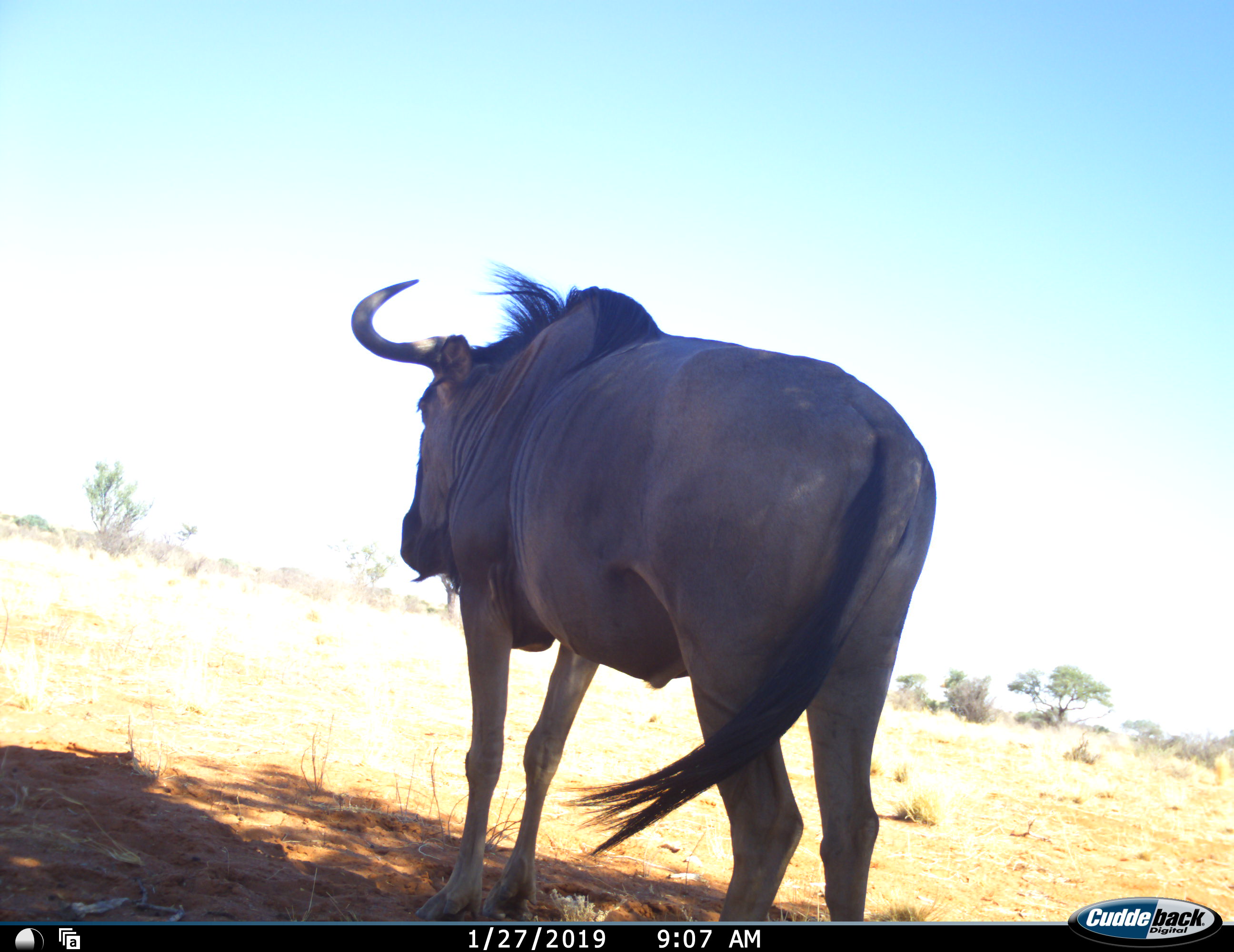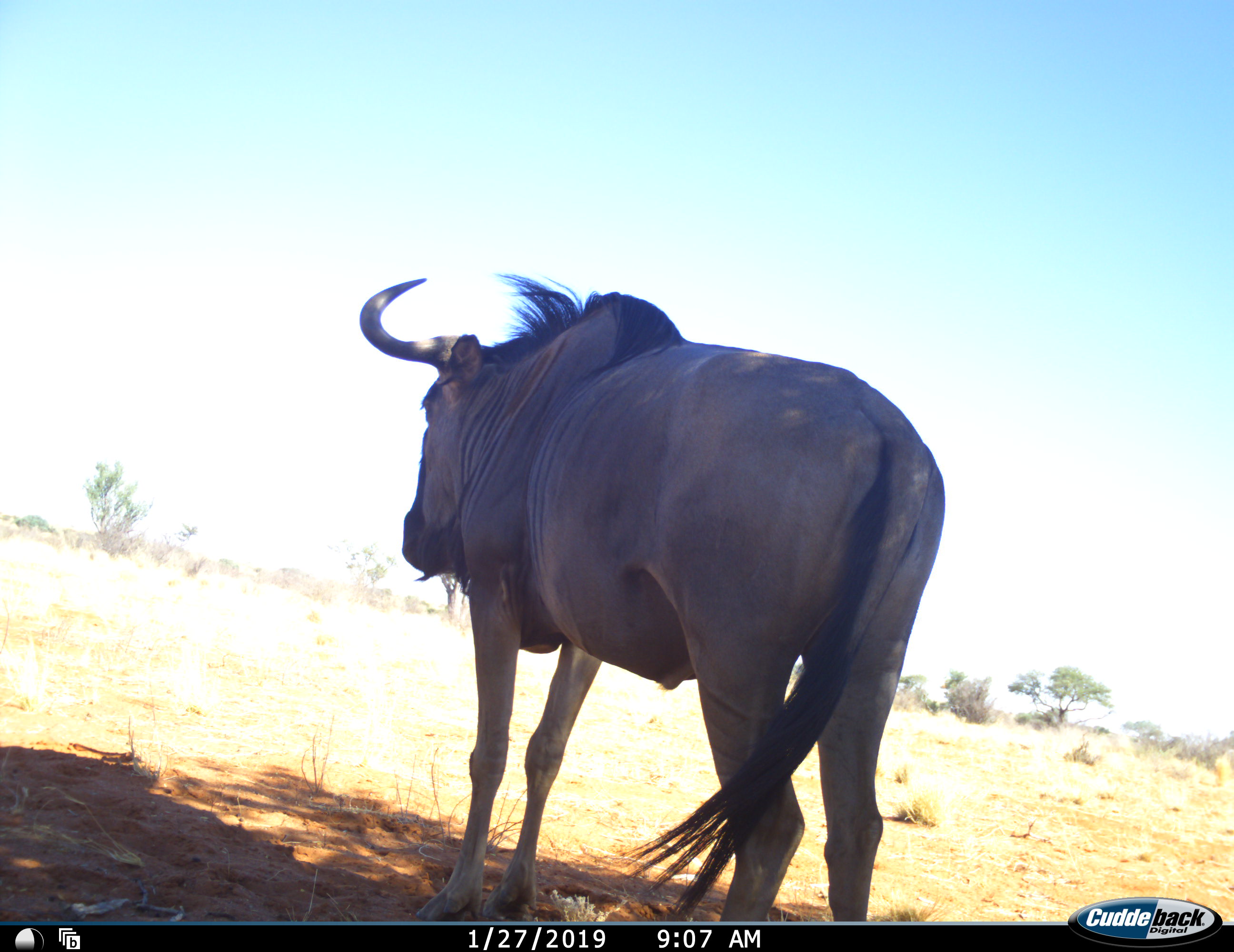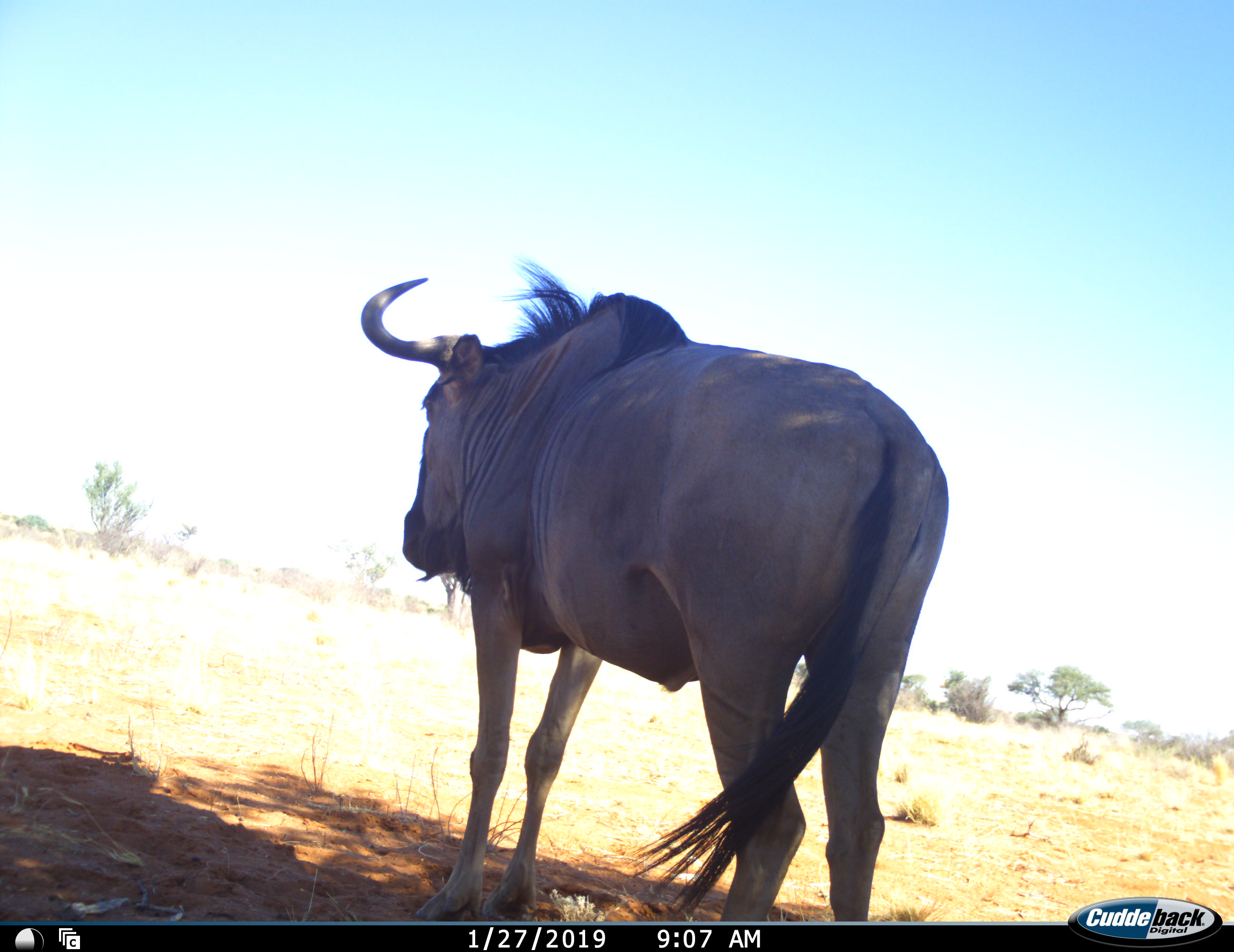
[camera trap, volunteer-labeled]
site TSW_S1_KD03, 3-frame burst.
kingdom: Animalia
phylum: Chordata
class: Mammalia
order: Artiodactyla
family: Bovidae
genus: Connochaetes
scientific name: Connochaetes taurinus taurinus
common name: blue wildebeest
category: wildebeestblue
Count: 1.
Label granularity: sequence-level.